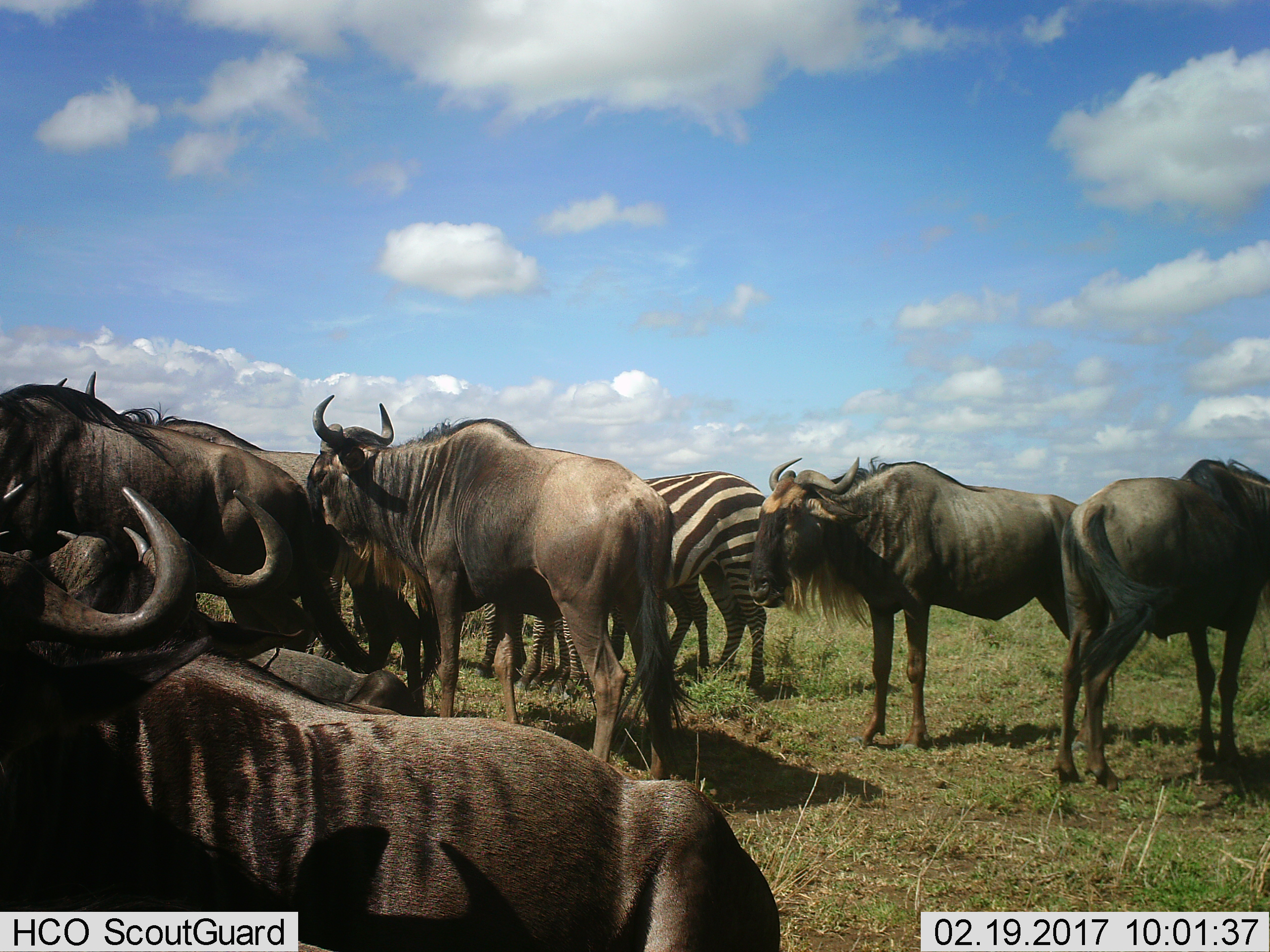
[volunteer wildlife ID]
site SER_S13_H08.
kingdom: Animalia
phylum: Chordata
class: Mammalia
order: Artiodactyla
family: Bovidae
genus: Connochaetes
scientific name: Connochaetes taurinus taurinus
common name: blue wildebeest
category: wildebeestblue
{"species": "wildebeestblue (blue wildebeest) (Connochaetes taurinus taurinus)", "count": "8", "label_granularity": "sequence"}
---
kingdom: Animalia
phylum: Chordata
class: Mammalia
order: Perissodactyla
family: Equidae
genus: Equus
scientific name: Equus quagga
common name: plains zebra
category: zebraplains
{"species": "zebraplains (plains zebra) (Equus quagga)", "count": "2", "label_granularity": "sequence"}